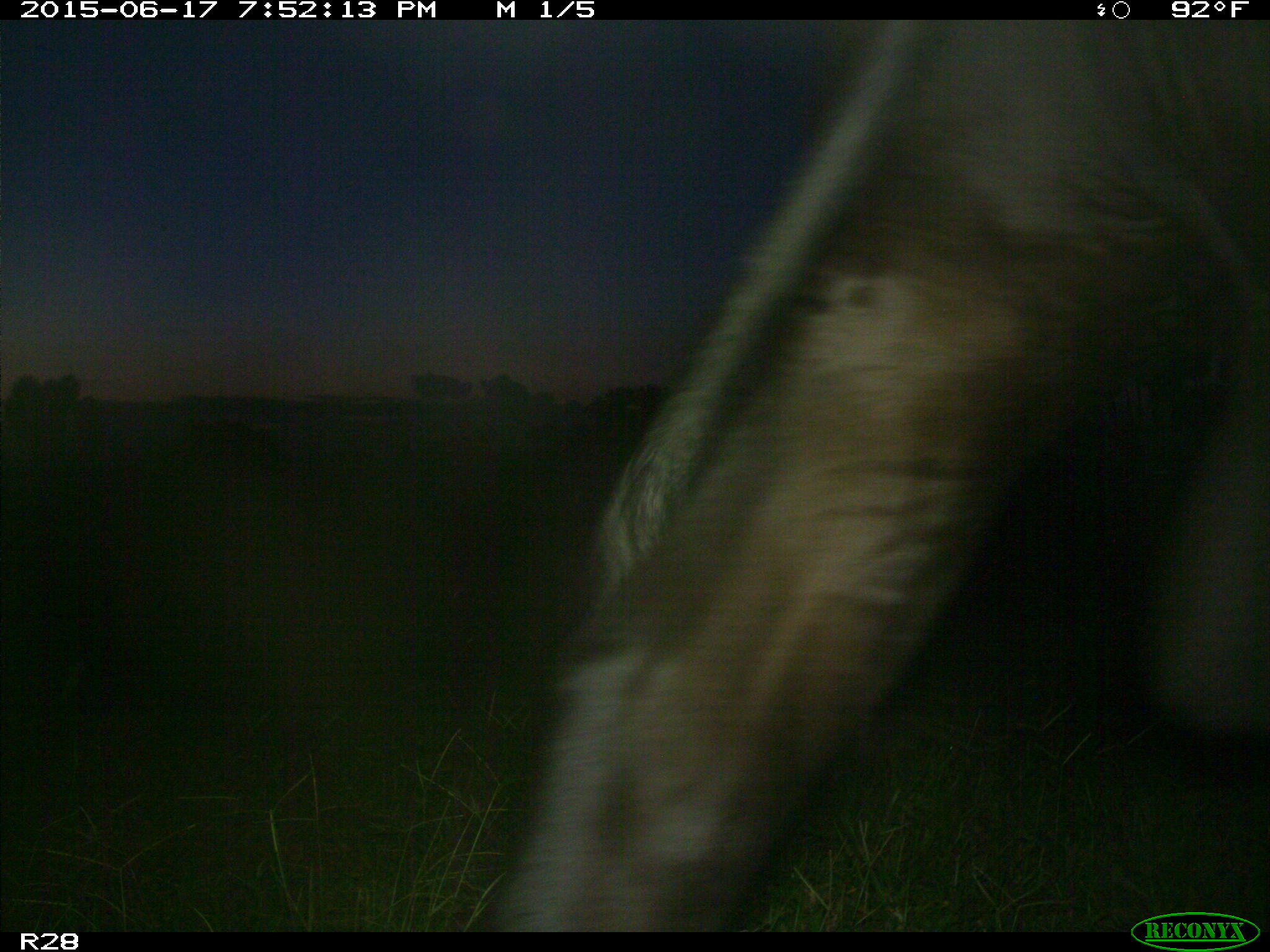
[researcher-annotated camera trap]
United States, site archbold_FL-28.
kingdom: Animalia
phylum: Chordata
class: Mammalia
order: Artiodactyla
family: Bovidae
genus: Bos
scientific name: Bos taurus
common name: domestic cow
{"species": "Bos taurus (domestic cow)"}